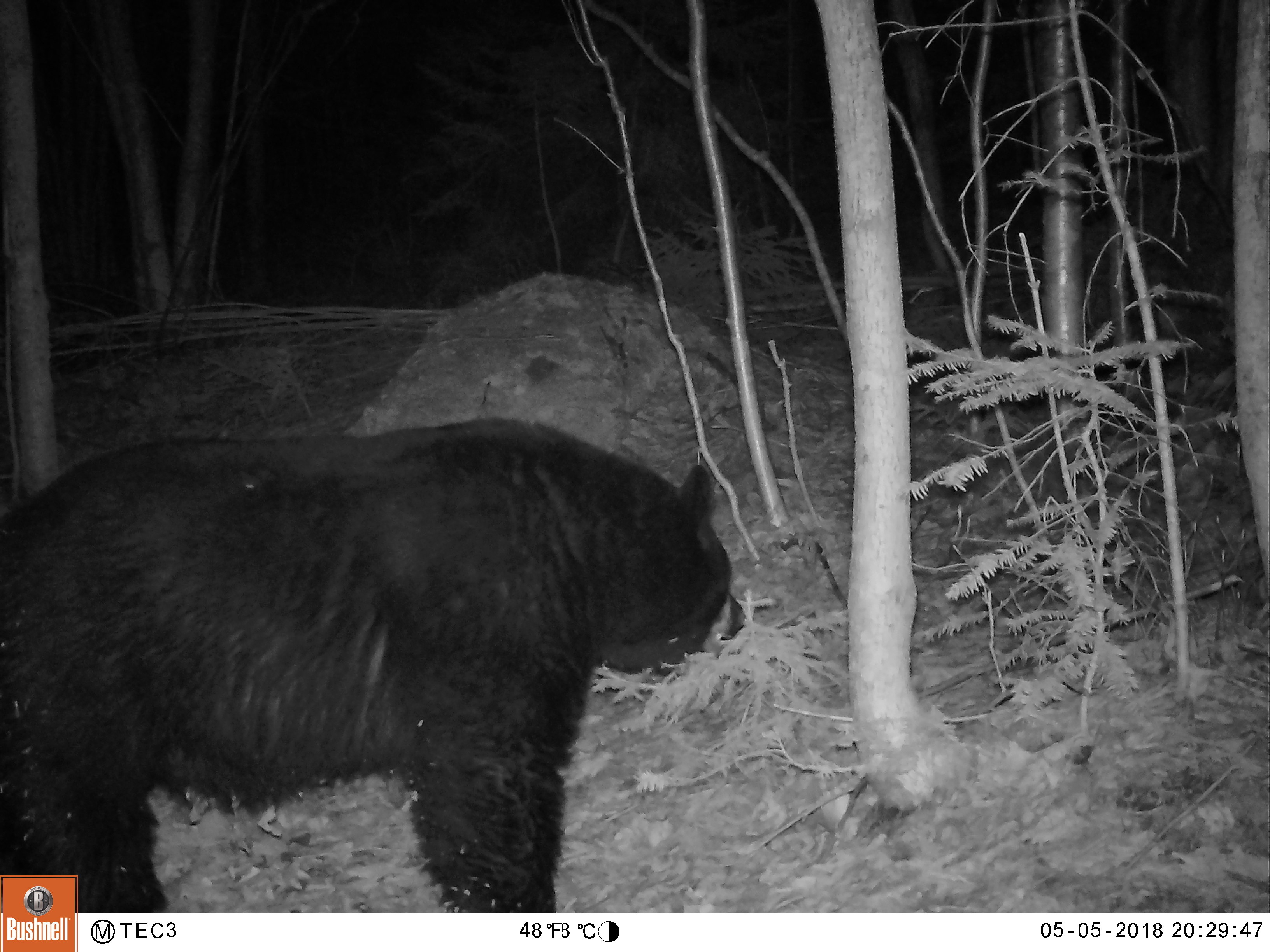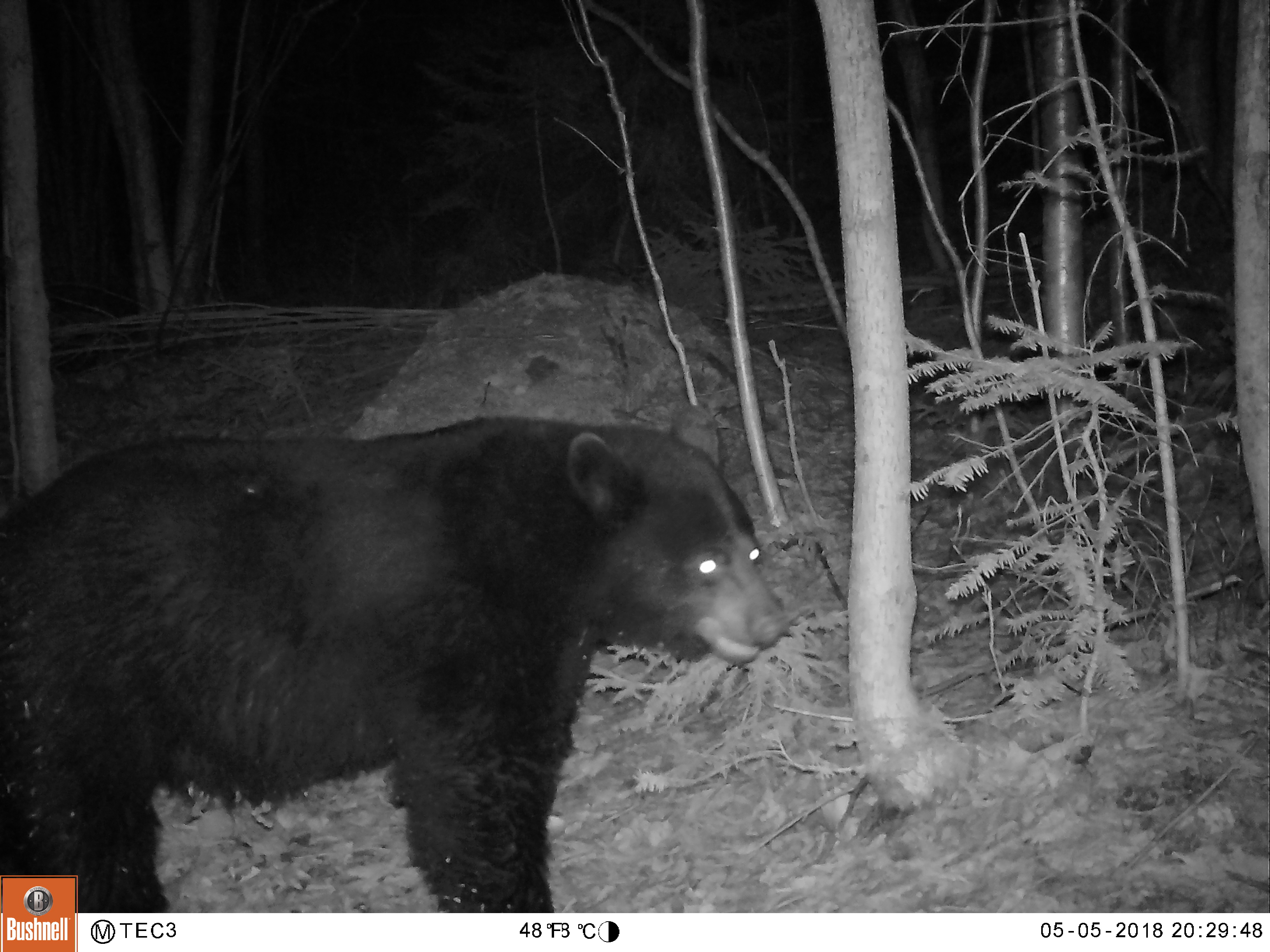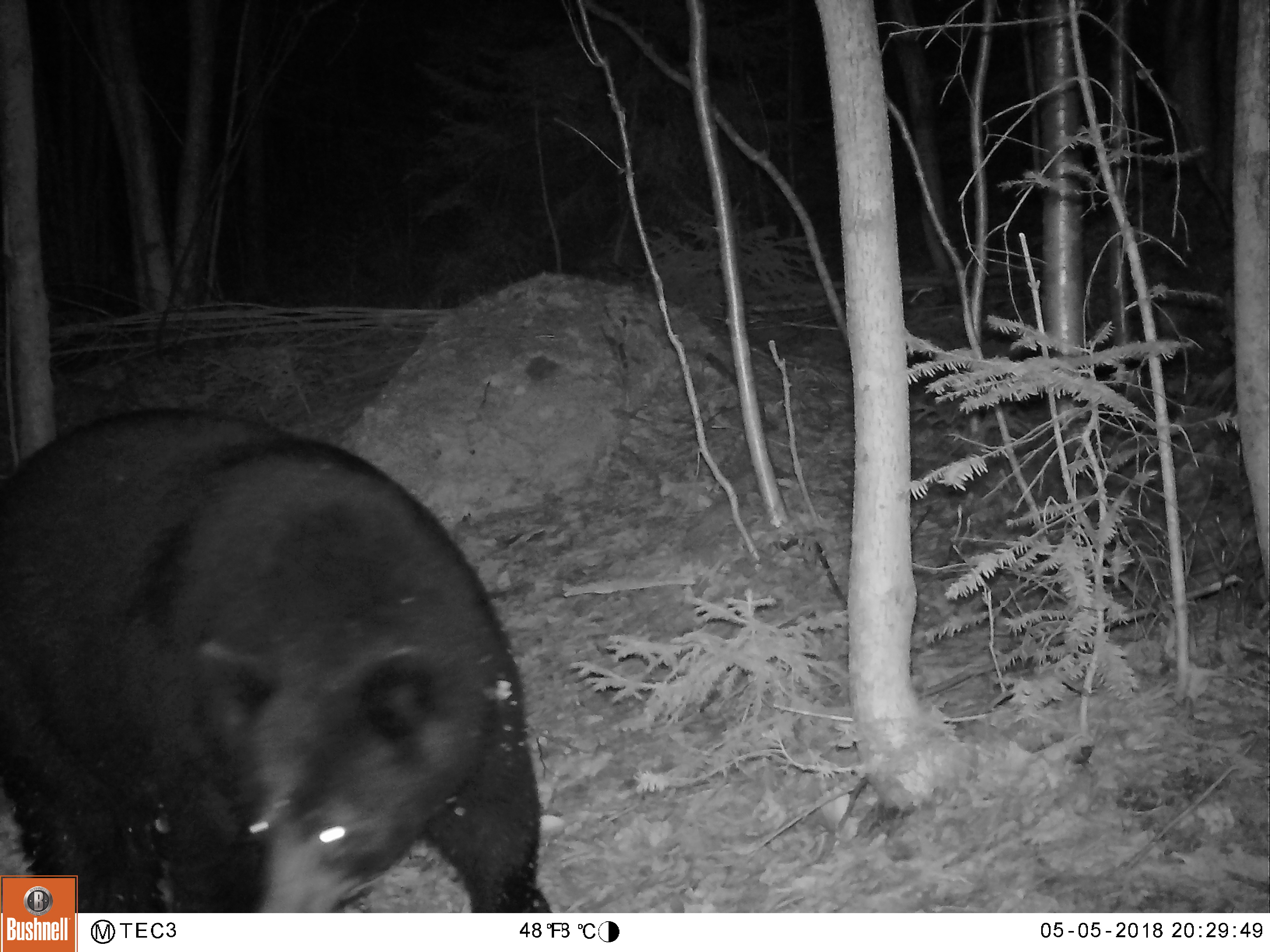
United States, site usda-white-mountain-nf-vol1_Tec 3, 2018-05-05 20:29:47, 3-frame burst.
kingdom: Animalia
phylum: Chordata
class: Mammalia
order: Carnivora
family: Ursidae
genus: Ursus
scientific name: Ursus americanus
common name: black bear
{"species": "black bear (Ursus americanus)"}